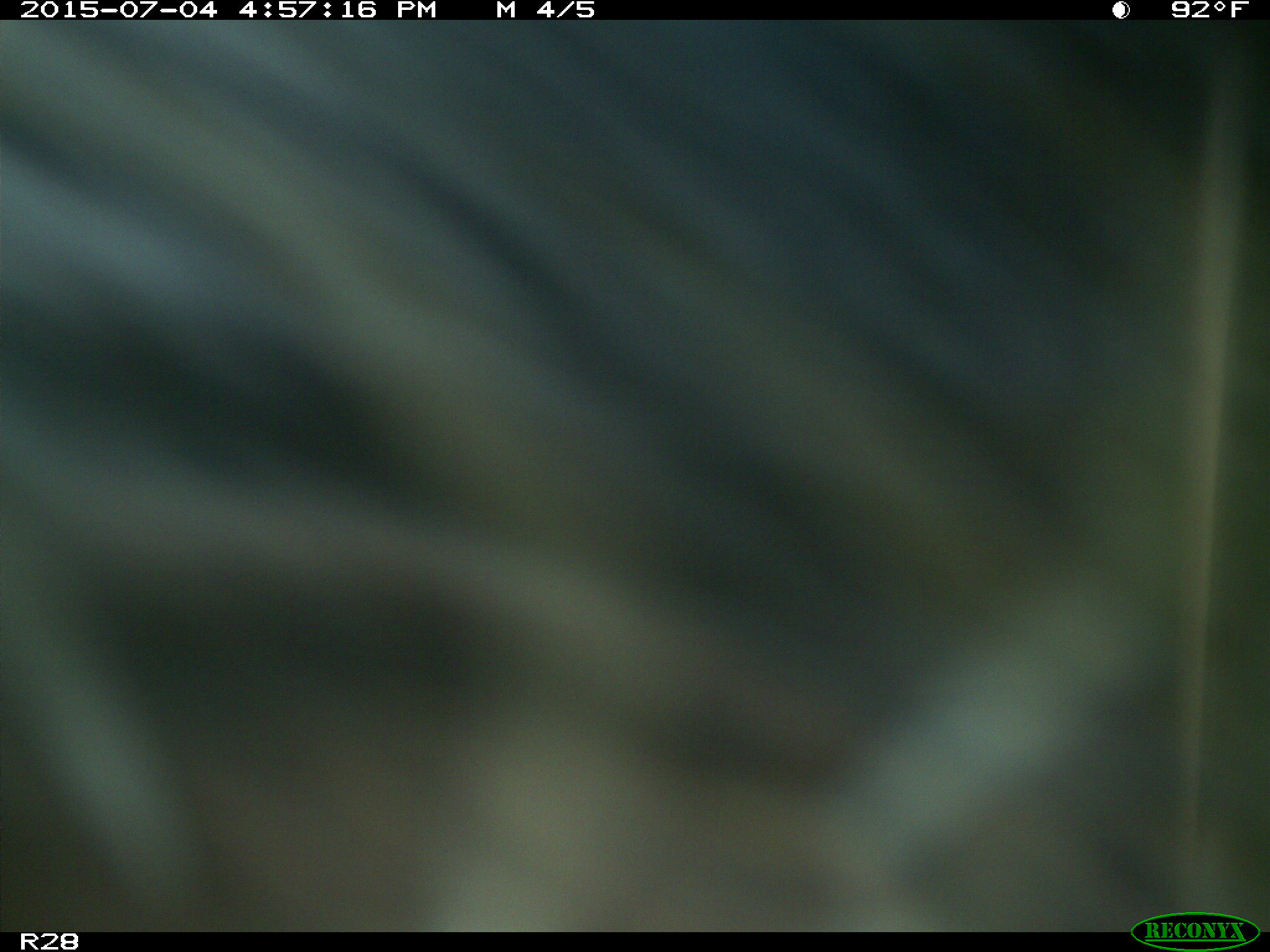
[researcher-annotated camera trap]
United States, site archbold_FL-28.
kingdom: Animalia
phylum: Chordata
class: Mammalia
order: Artiodactyla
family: Bovidae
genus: Bos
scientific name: Bos taurus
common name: domestic cow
Bos taurus (domestic cow).